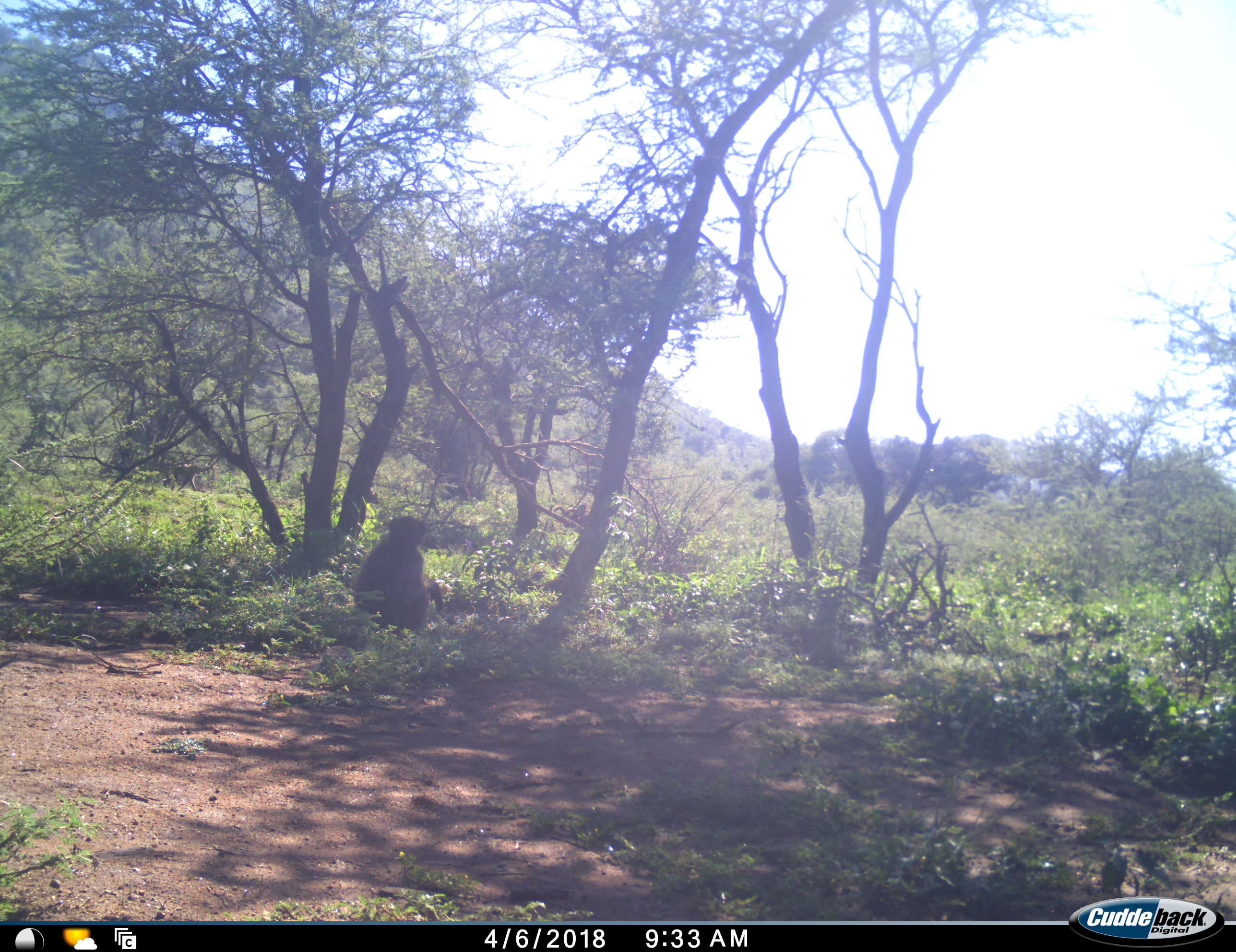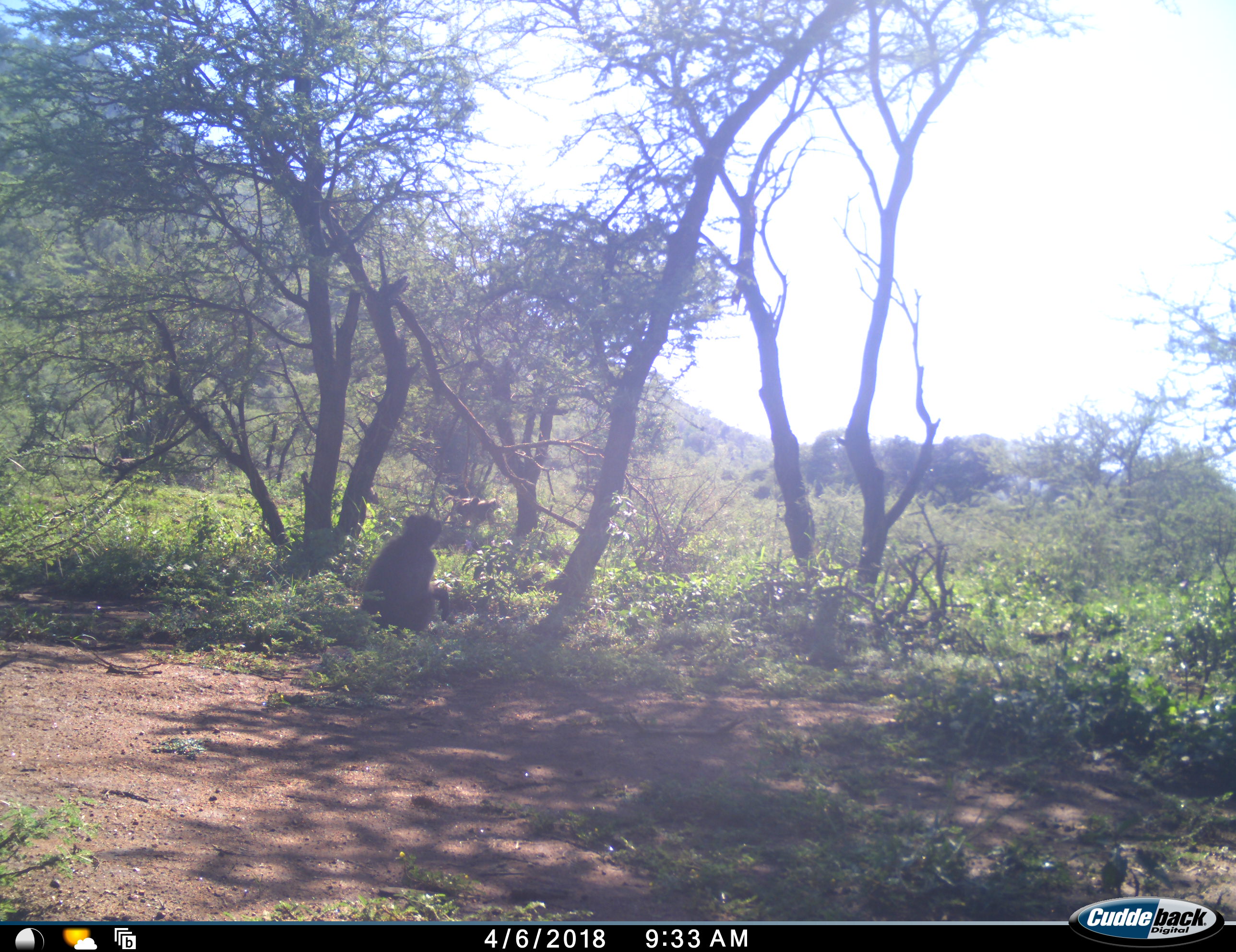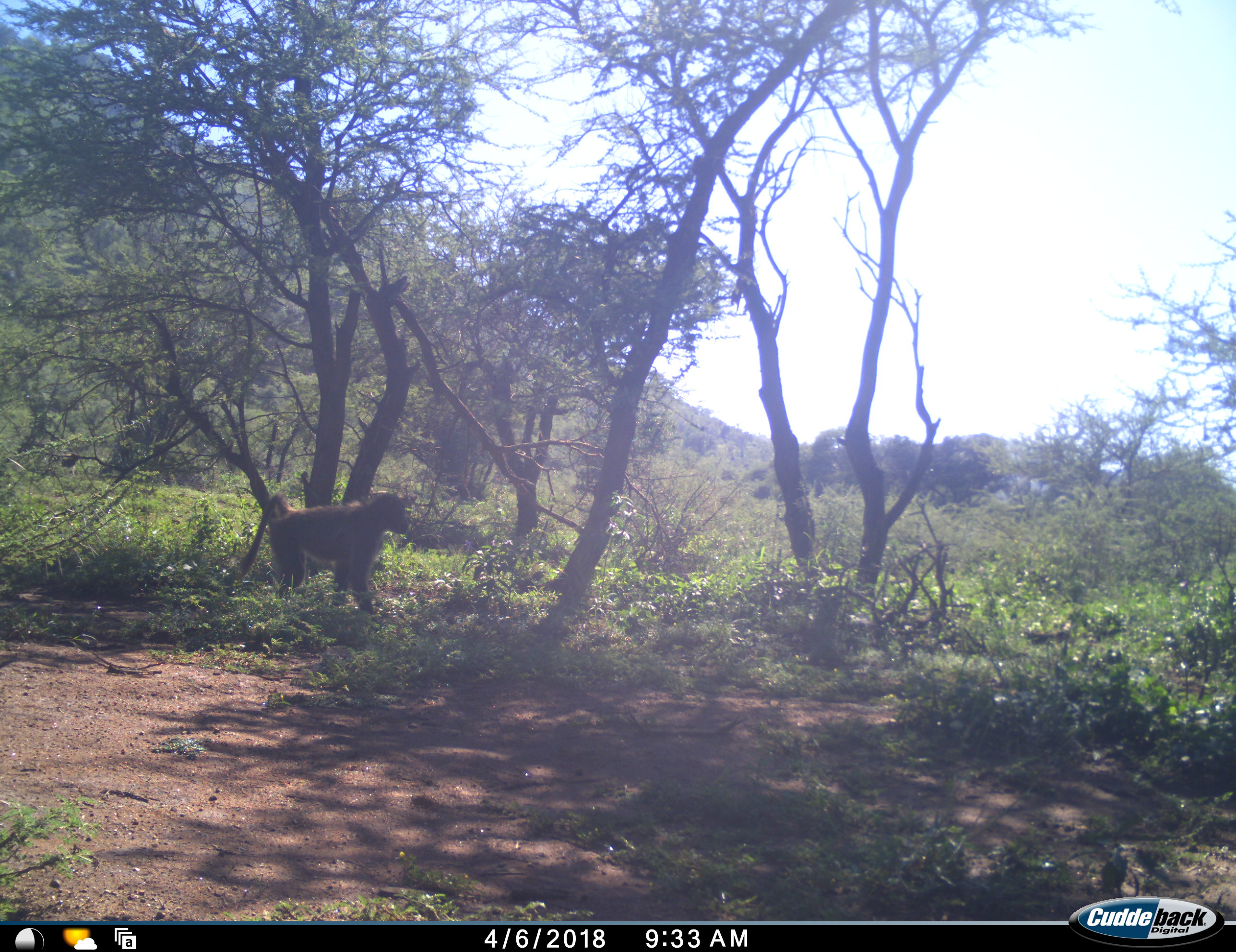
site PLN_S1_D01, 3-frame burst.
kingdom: Animalia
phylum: Chordata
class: Mammalia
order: Primates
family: Cercopithecidae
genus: Papio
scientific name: Papio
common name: baboon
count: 3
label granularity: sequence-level